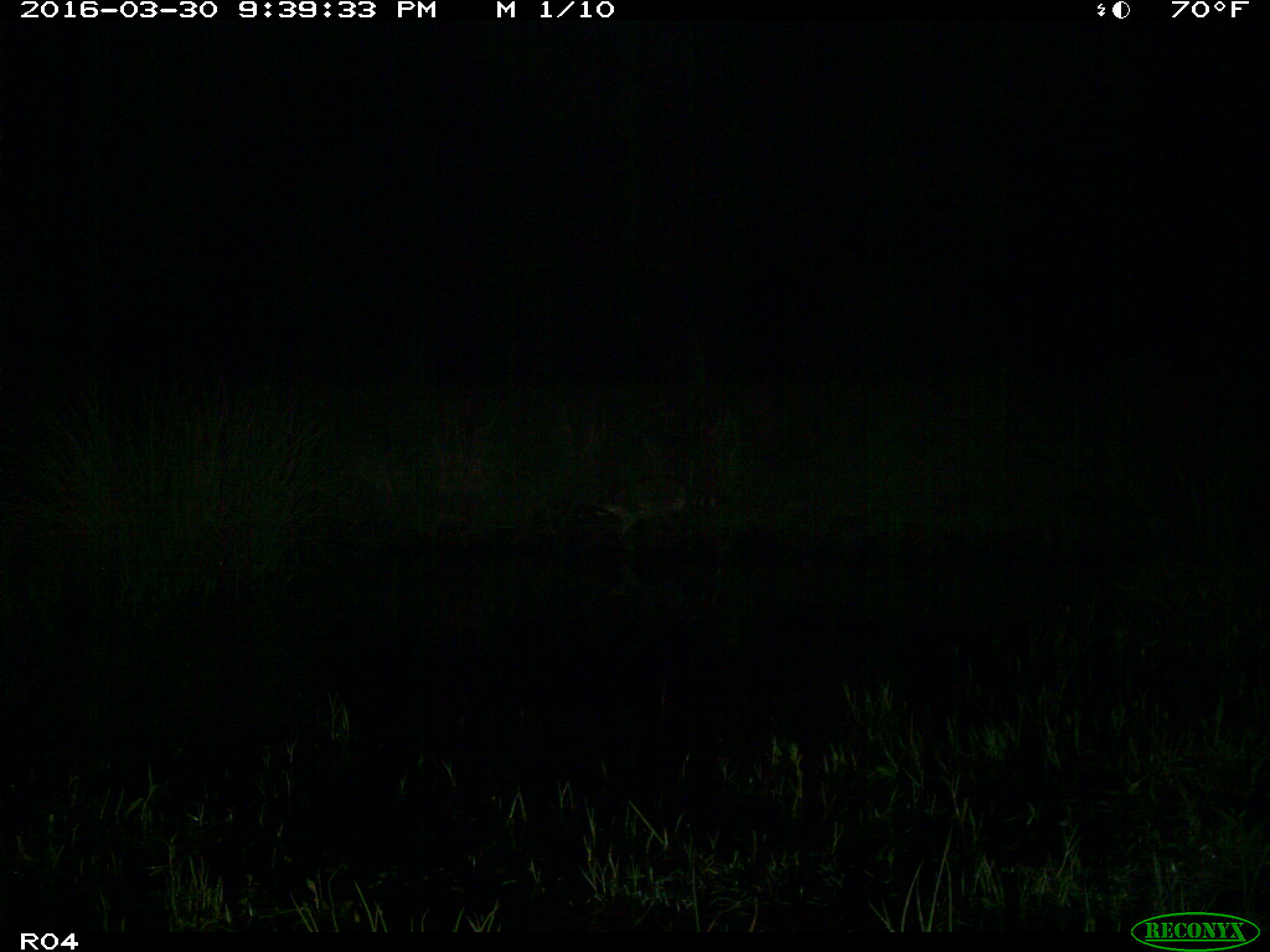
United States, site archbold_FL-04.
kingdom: Animalia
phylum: Chordata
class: Mammalia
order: Carnivora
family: Procyonidae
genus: Procyon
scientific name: Procyon lotor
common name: common raccoon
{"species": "Procyon lotor (common raccoon)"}